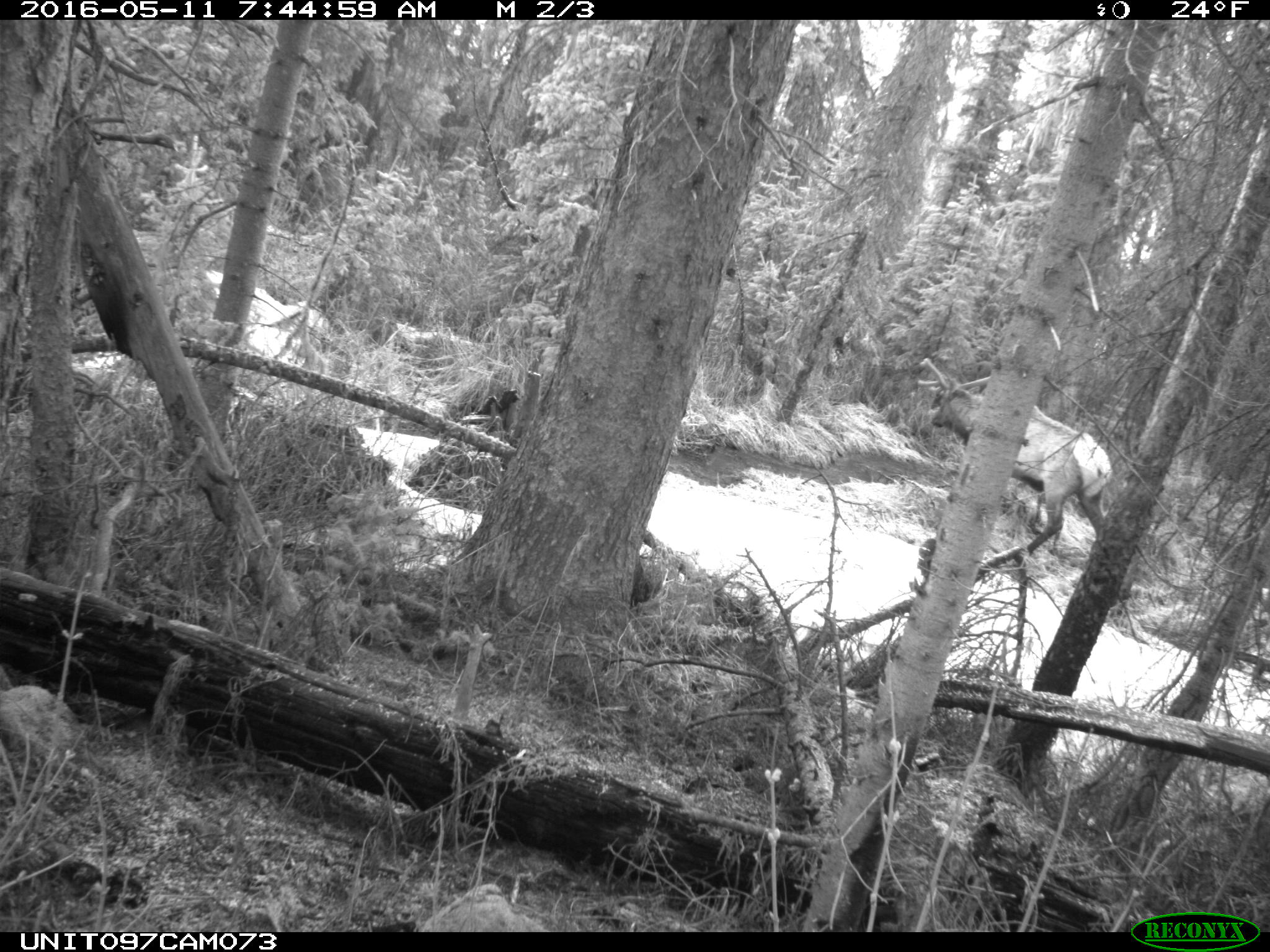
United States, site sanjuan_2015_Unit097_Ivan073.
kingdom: Animalia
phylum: Chordata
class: Mammalia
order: Artiodactyla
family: Cervidae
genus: Cervus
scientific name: Cervus elaphus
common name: red deer